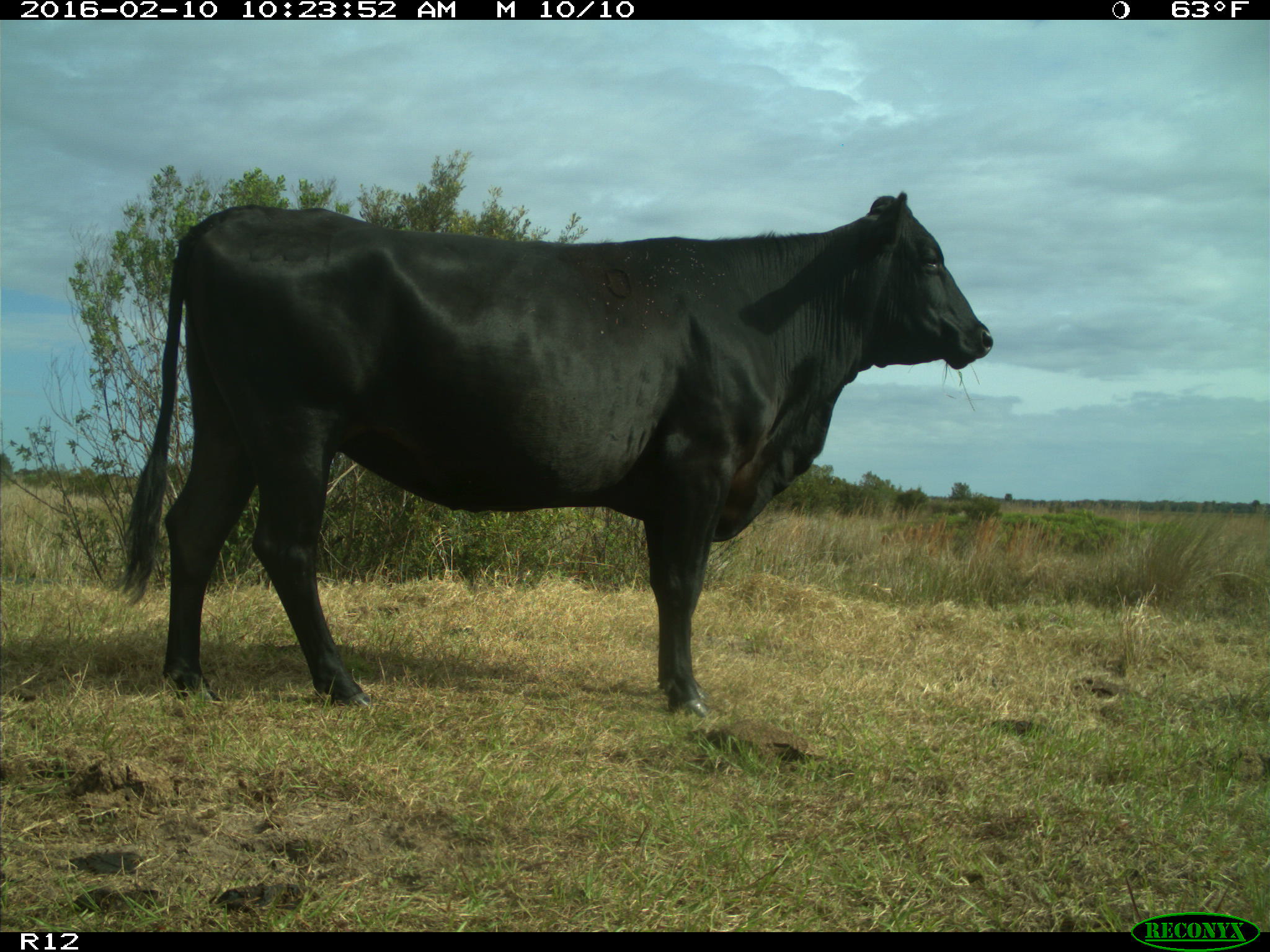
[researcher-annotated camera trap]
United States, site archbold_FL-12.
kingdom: Animalia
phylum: Chordata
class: Mammalia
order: Artiodactyla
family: Bovidae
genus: Bos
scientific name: Bos taurus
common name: domestic cow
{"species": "Bos taurus (domestic cow)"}